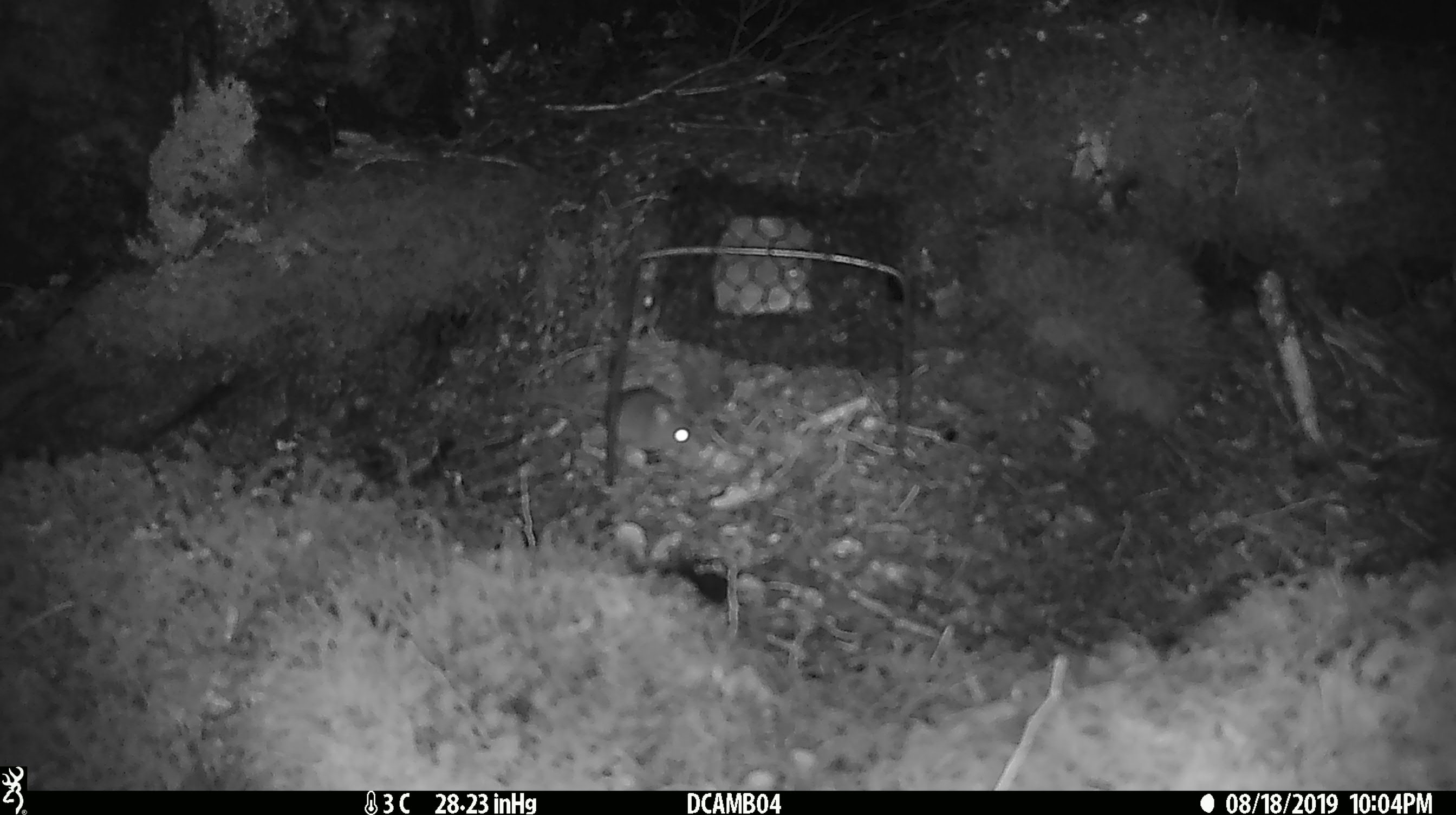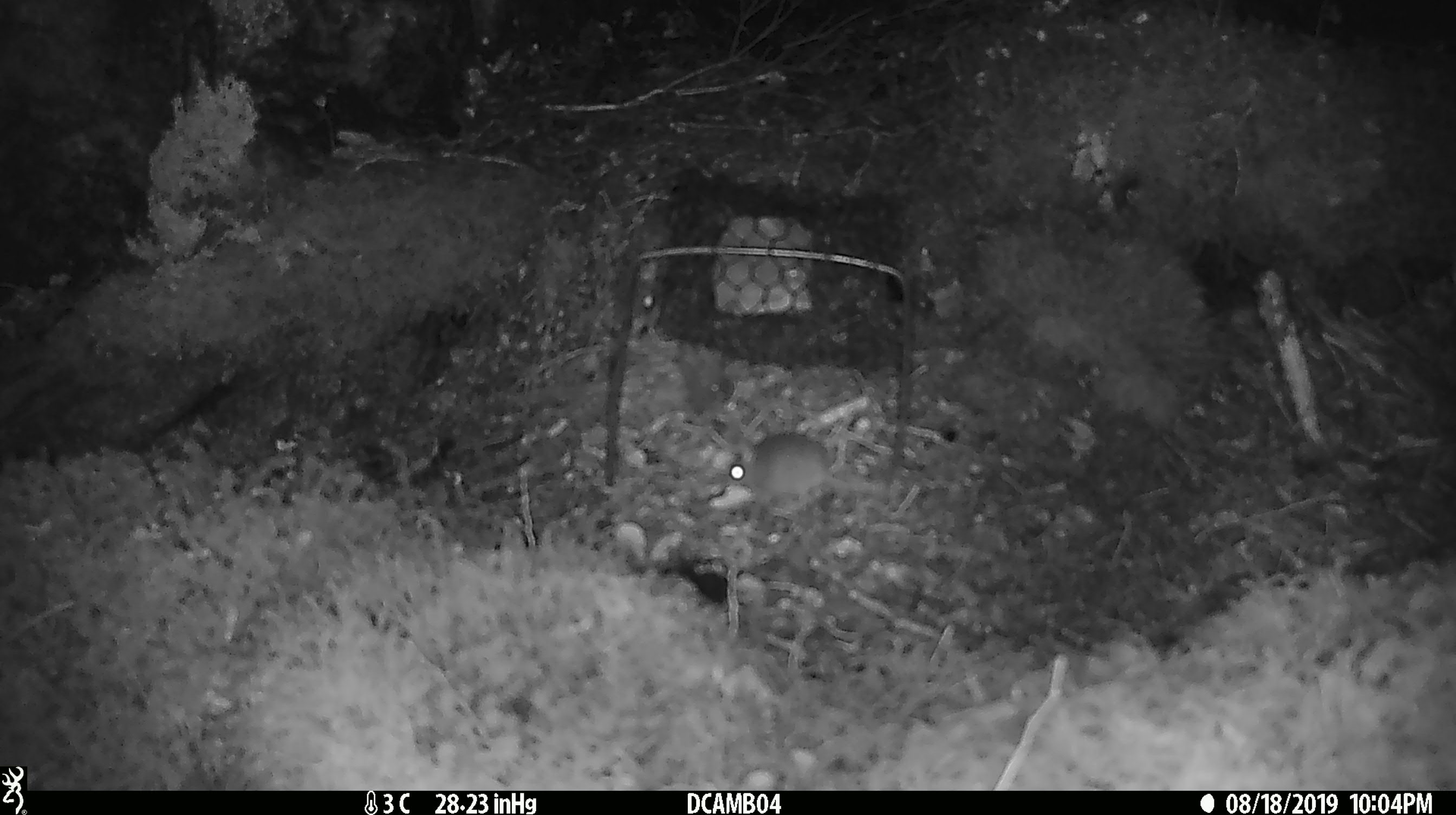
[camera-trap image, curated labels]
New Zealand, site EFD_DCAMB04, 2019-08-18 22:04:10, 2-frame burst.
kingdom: Animalia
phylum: Chordata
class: Mammalia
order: Rodentia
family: Muridae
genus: Mus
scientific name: Mus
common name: mouse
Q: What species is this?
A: Mouse (Mus).